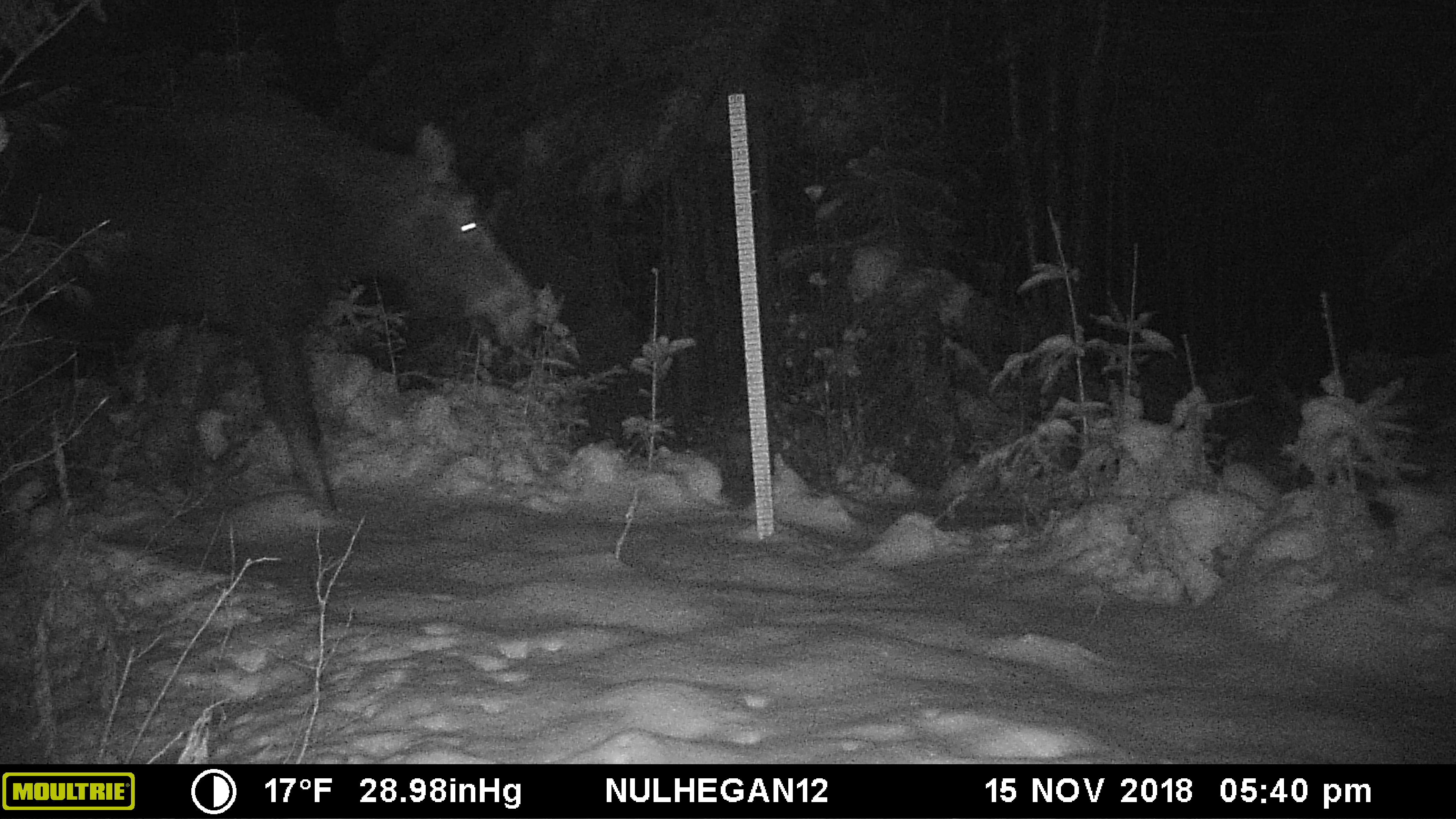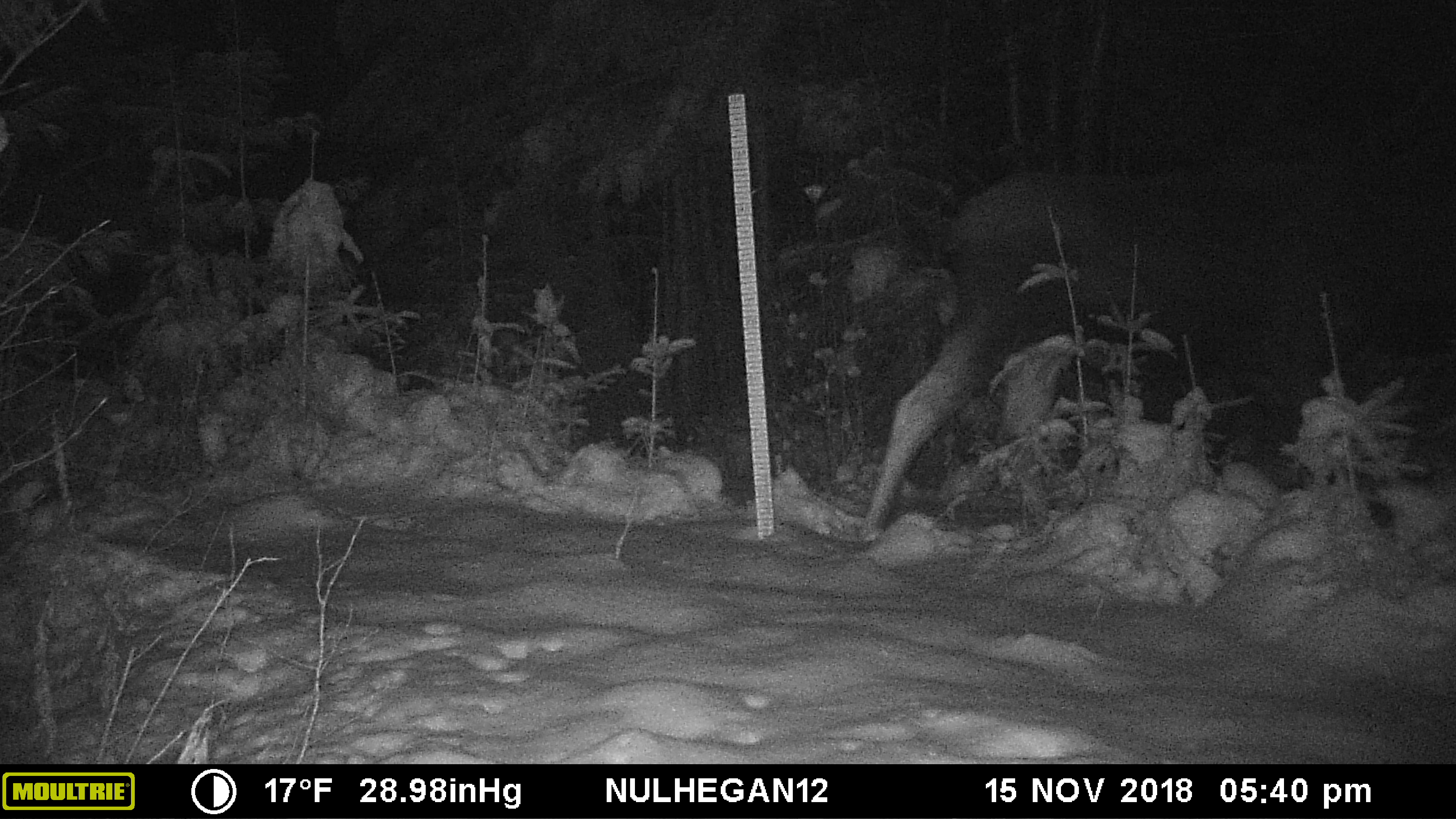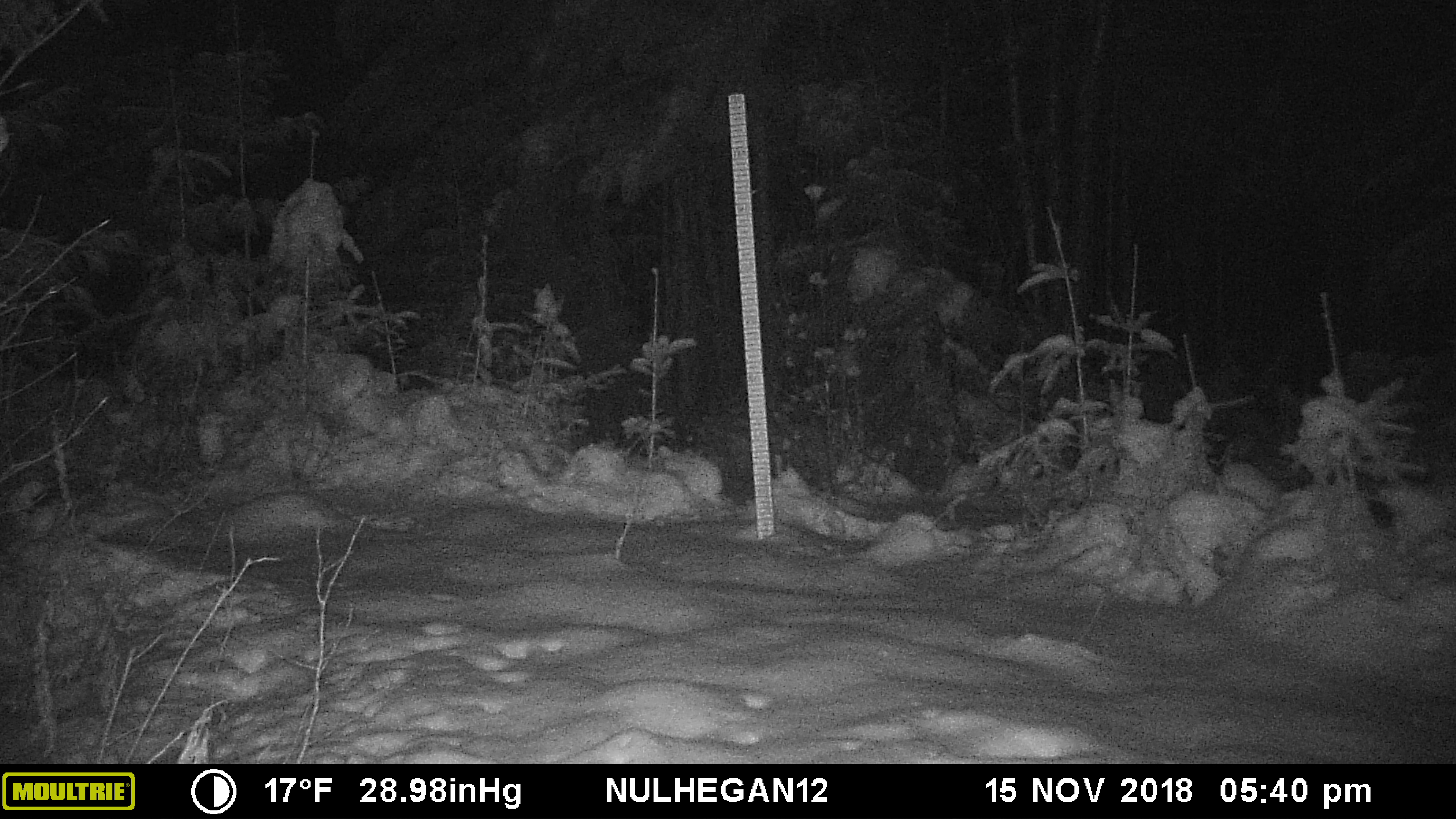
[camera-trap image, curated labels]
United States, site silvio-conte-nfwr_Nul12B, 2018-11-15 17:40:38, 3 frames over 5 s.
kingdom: Animalia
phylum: Chordata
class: Mammalia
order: Artiodactyla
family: Cervidae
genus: Alces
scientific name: Alces alces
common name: moose